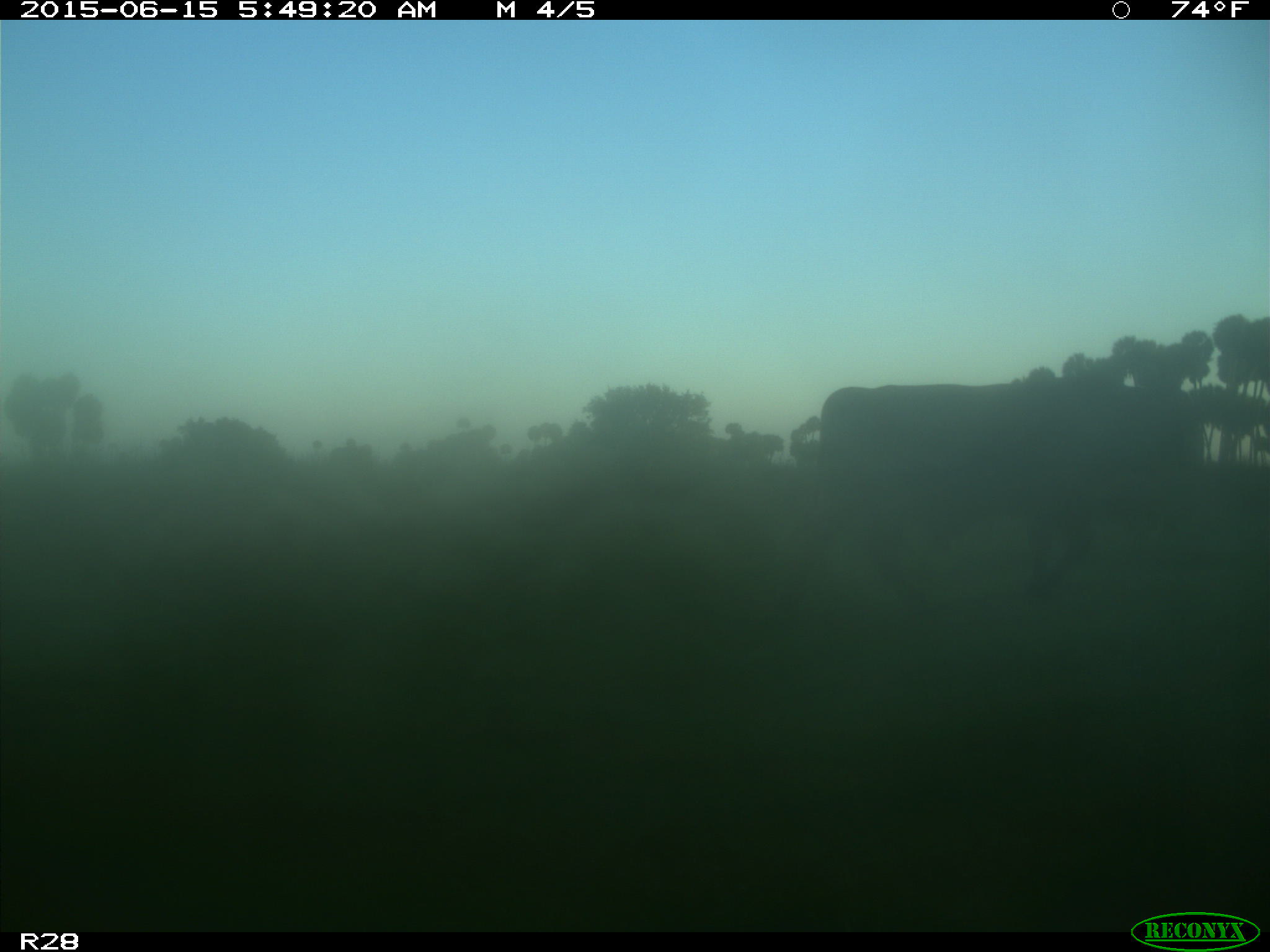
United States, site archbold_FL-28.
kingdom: Animalia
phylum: Chordata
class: Mammalia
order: Artiodactyla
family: Bovidae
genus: Bos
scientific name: Bos taurus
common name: domestic cow